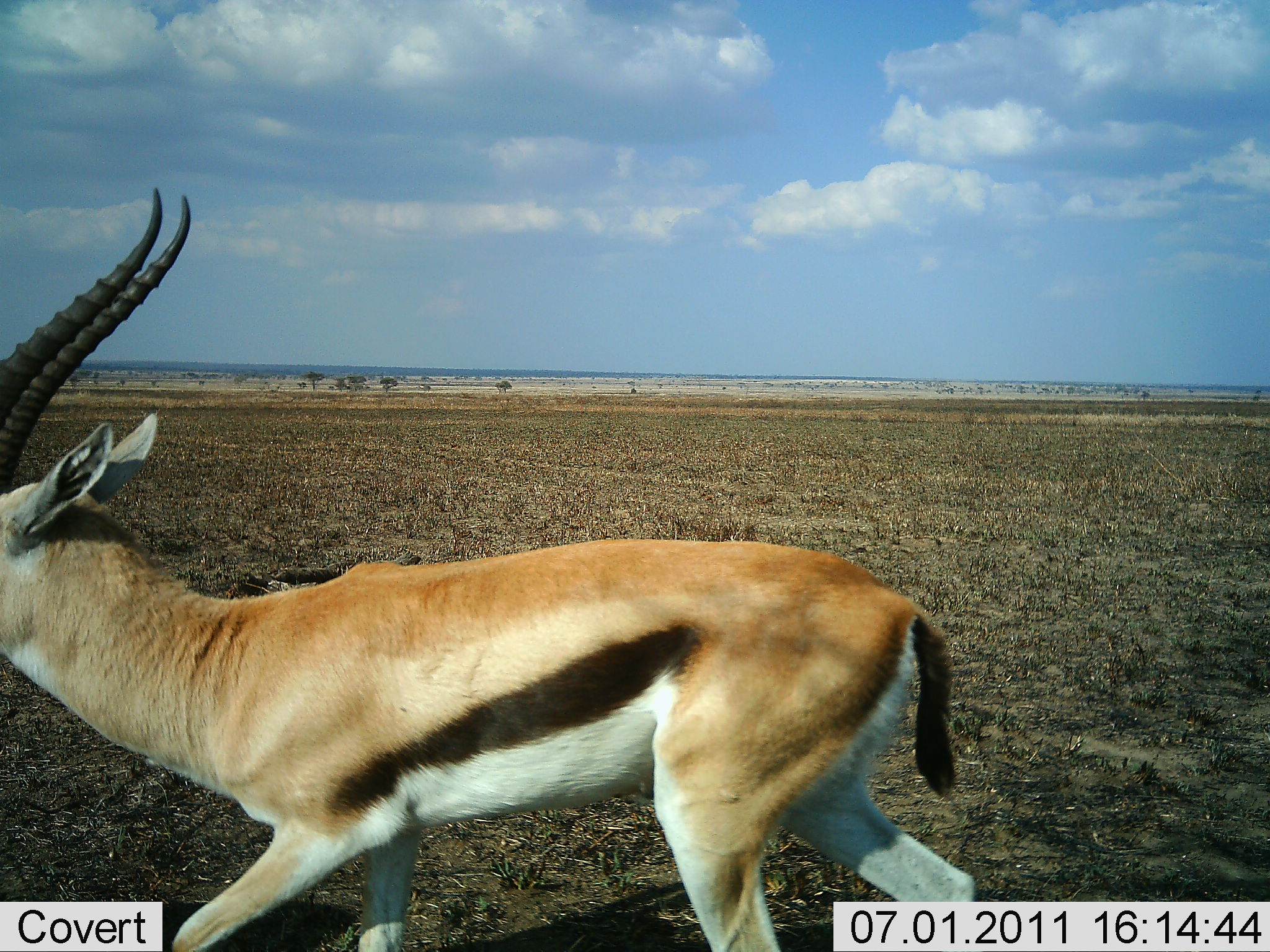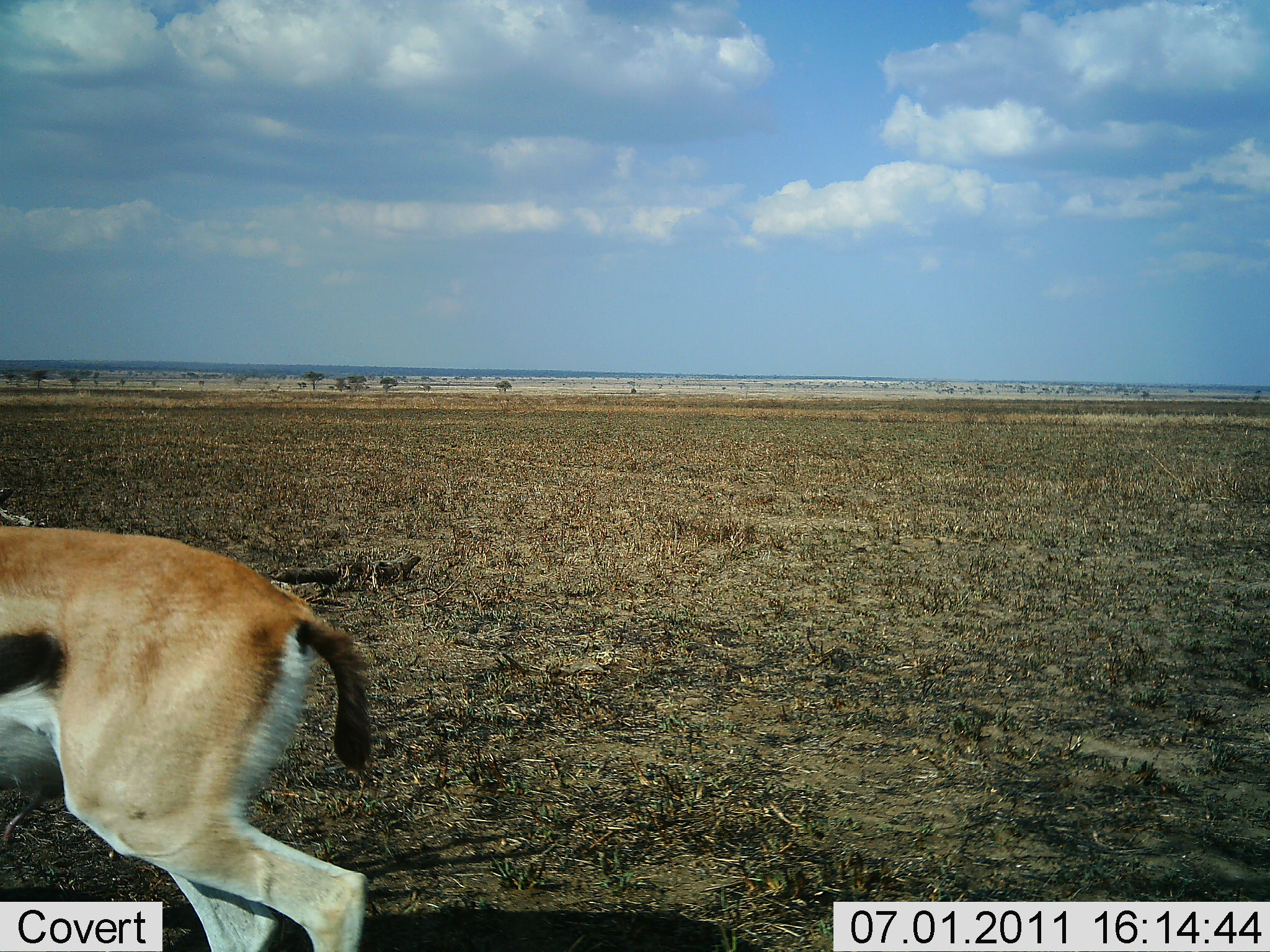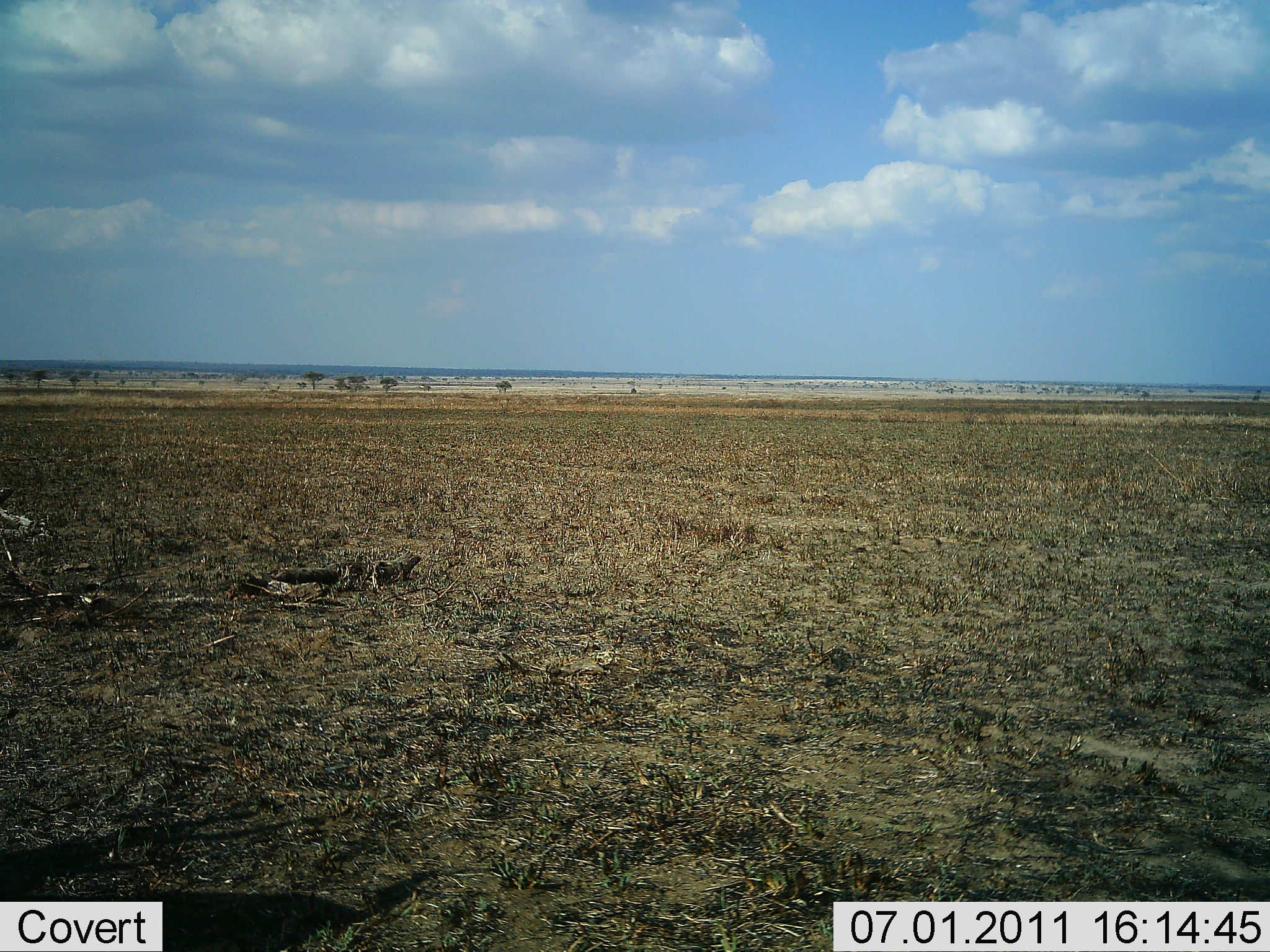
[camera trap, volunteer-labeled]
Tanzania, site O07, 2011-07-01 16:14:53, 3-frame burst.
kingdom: Animalia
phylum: Chordata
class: Mammalia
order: Artiodactyla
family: Bovidae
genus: Eudorcas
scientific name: Eudorcas thomsonii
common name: thomson's gazelle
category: gazellethomsons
Gazellethomsons (thomson's gazelle) (Eudorcas thomsonii), count 1. Behavior (volunteer vote fractions): standing 0%, resting 0%, moving 100%, interacting 0%. Young present (vote fraction): 0%. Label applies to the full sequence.